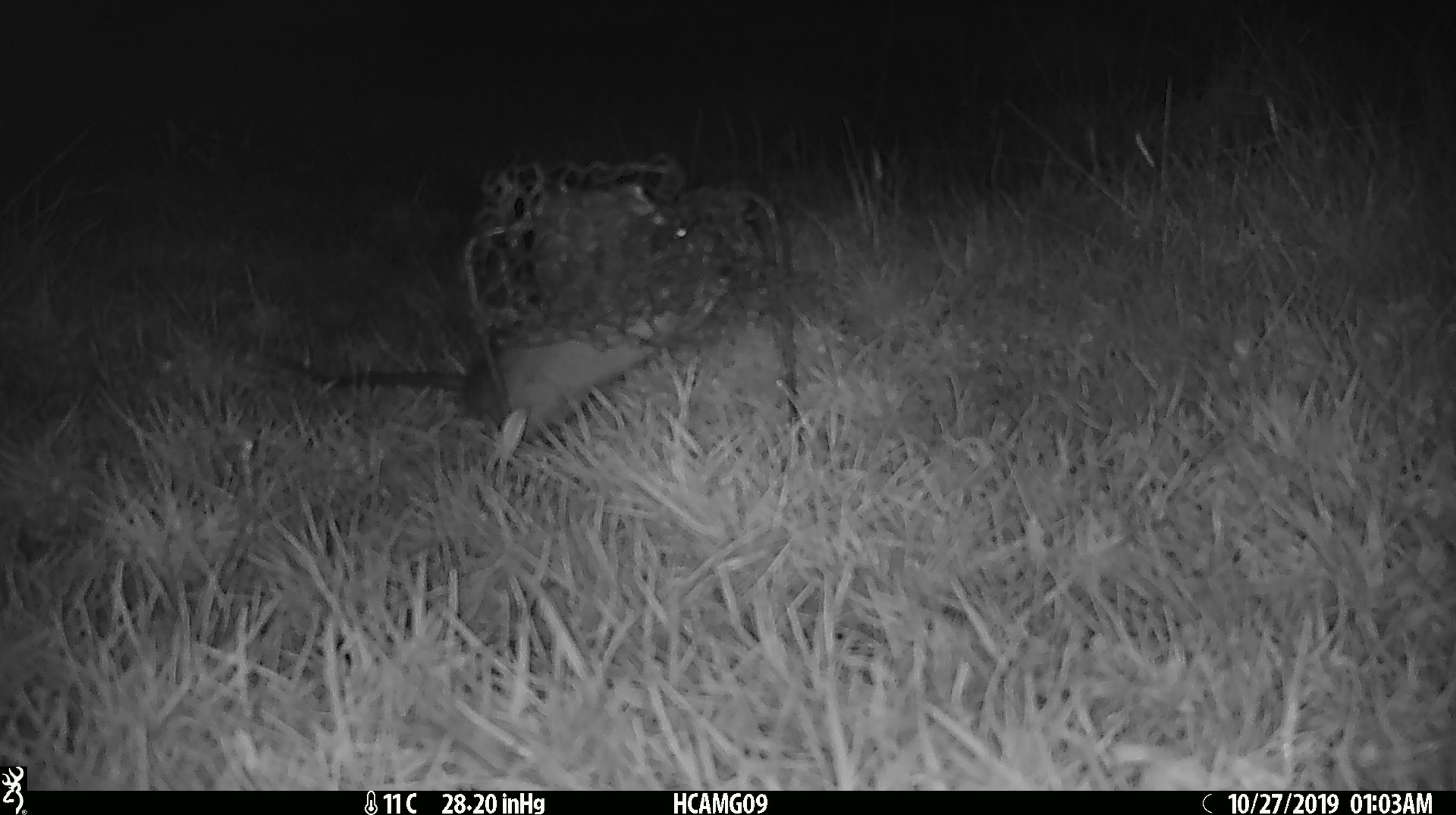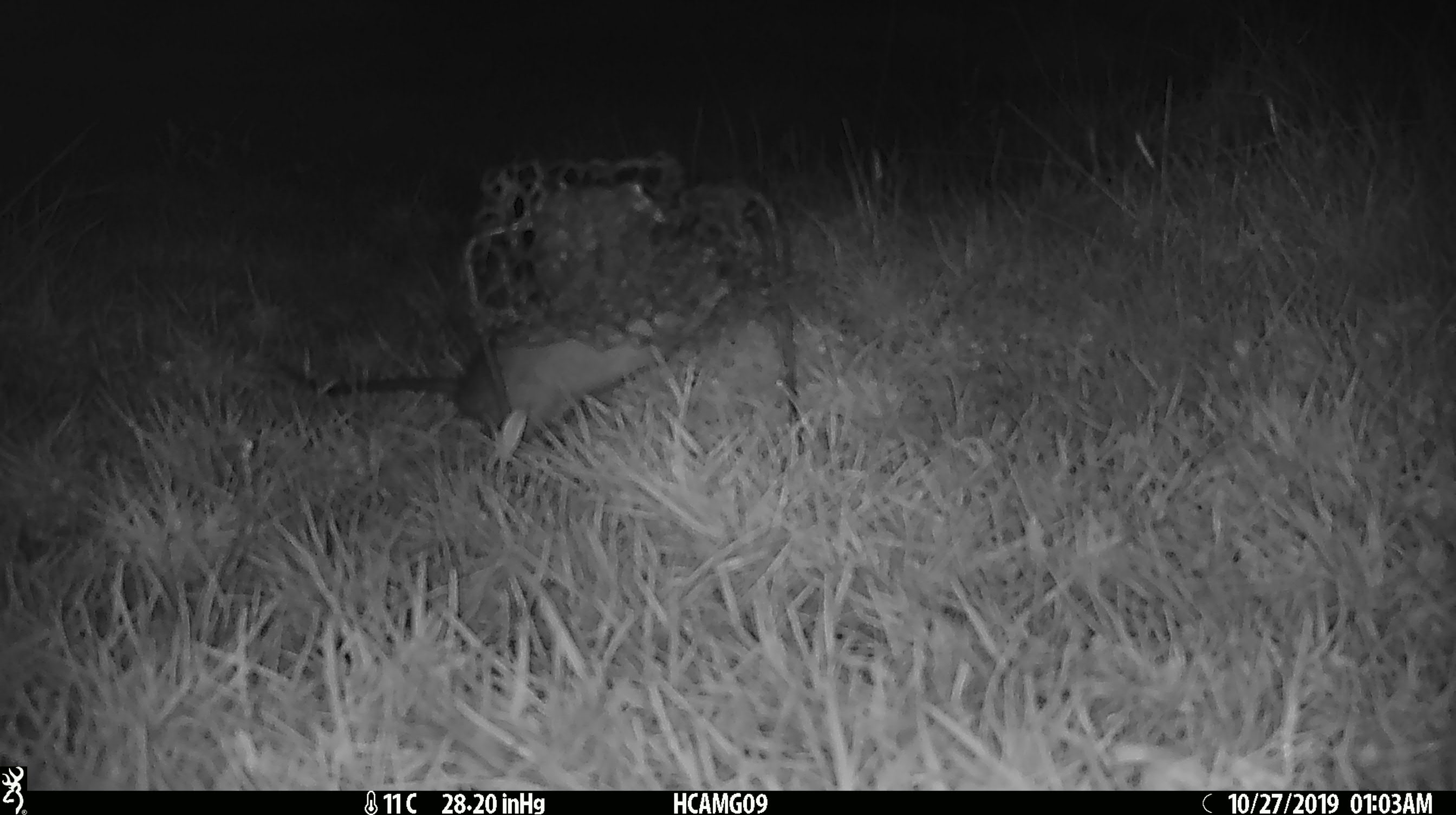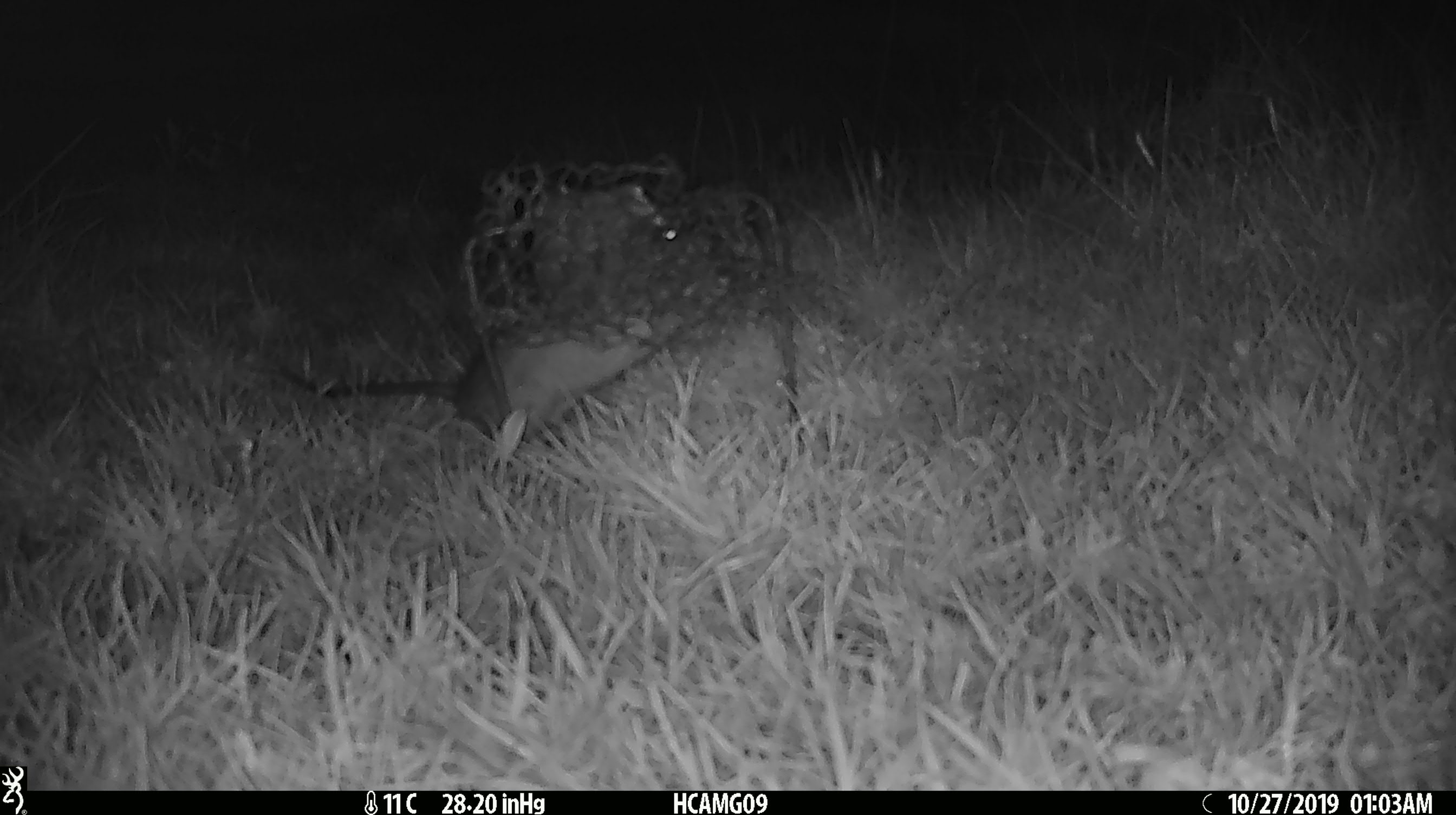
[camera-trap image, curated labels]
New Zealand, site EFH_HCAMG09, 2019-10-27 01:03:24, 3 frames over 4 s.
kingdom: Animalia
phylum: Chordata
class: Mammalia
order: Rodentia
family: Muridae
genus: Rattus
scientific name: Rattus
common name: rat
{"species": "rat (Rattus)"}